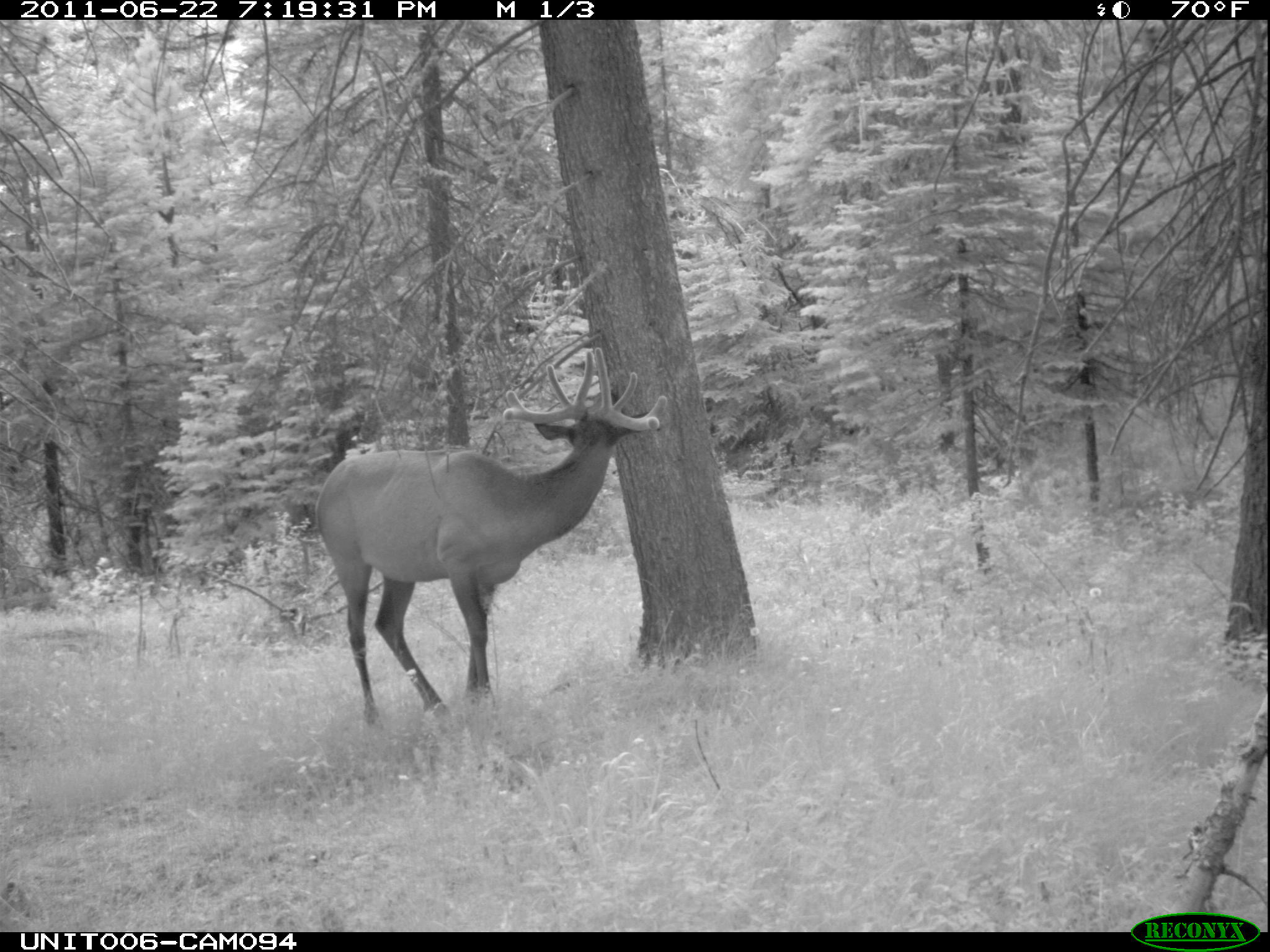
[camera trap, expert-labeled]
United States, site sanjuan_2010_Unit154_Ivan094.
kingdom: Animalia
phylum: Chordata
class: Mammalia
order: Artiodactyla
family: Cervidae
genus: Cervus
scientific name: Cervus elaphus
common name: red deer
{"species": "Cervus elaphus (red deer)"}